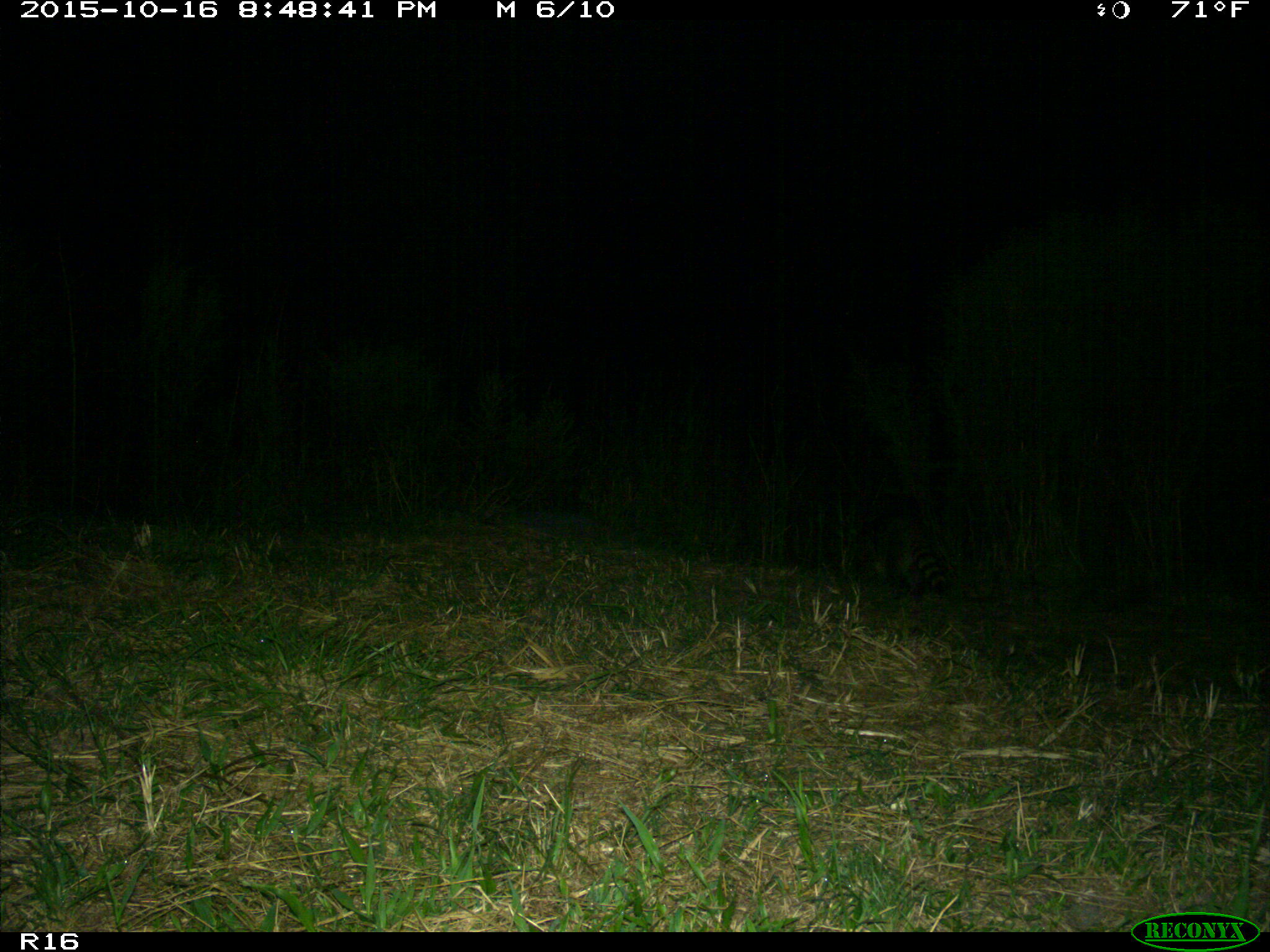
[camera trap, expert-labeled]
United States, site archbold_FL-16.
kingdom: Animalia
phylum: Chordata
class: Mammalia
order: Carnivora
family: Procyonidae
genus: Procyon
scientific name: Procyon lotor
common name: common raccoon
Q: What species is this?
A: Procyon lotor (common raccoon).